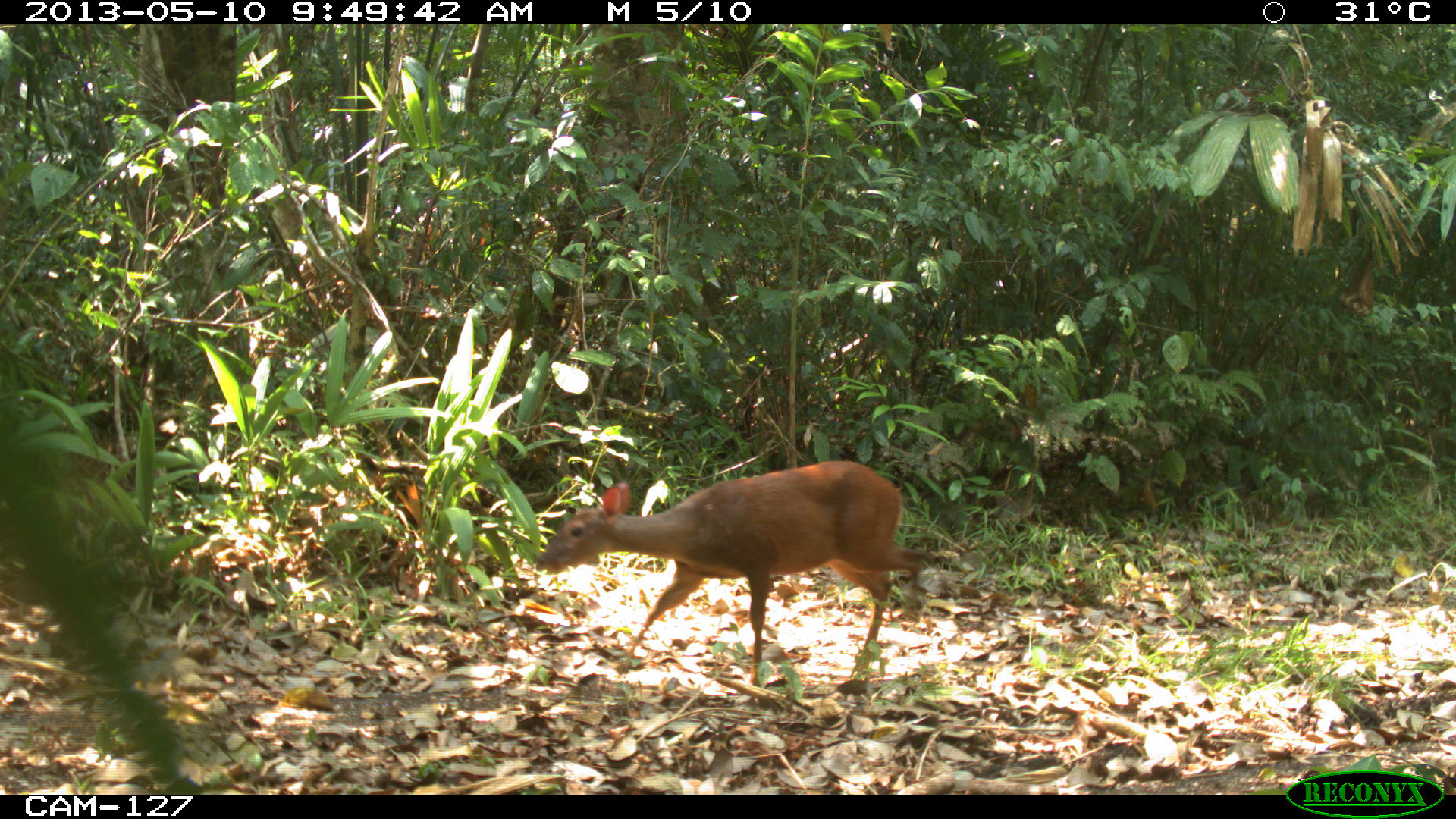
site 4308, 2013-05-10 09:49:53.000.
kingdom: Animalia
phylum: Chordata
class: Mammalia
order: Artiodactyla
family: Cervidae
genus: Mazama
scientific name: Mazama temama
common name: central american red brocket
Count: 1.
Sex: female.